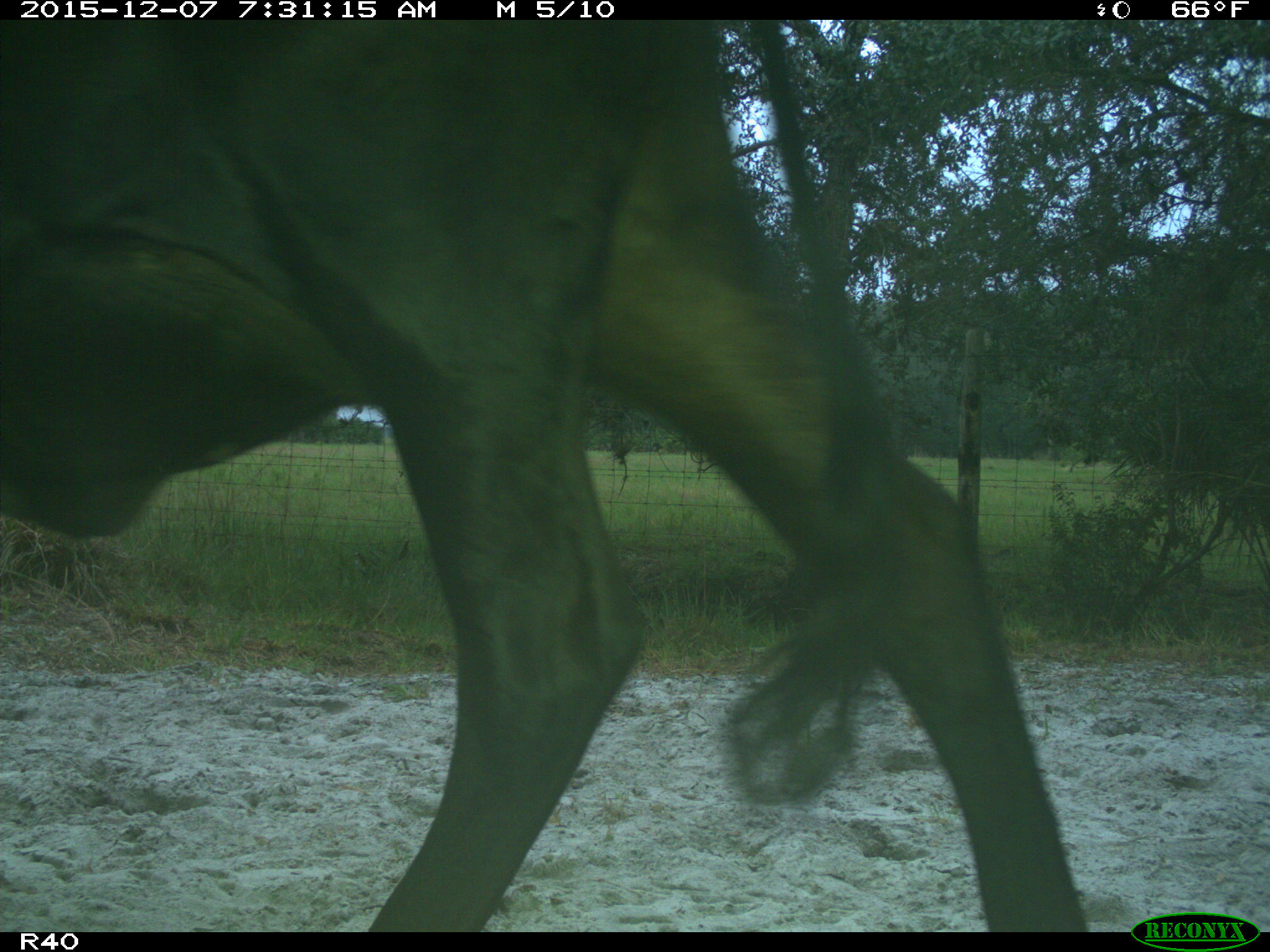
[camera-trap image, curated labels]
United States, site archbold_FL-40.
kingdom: Animalia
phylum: Chordata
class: Mammalia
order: Artiodactyla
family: Bovidae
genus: Bos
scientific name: Bos taurus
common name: domestic cow